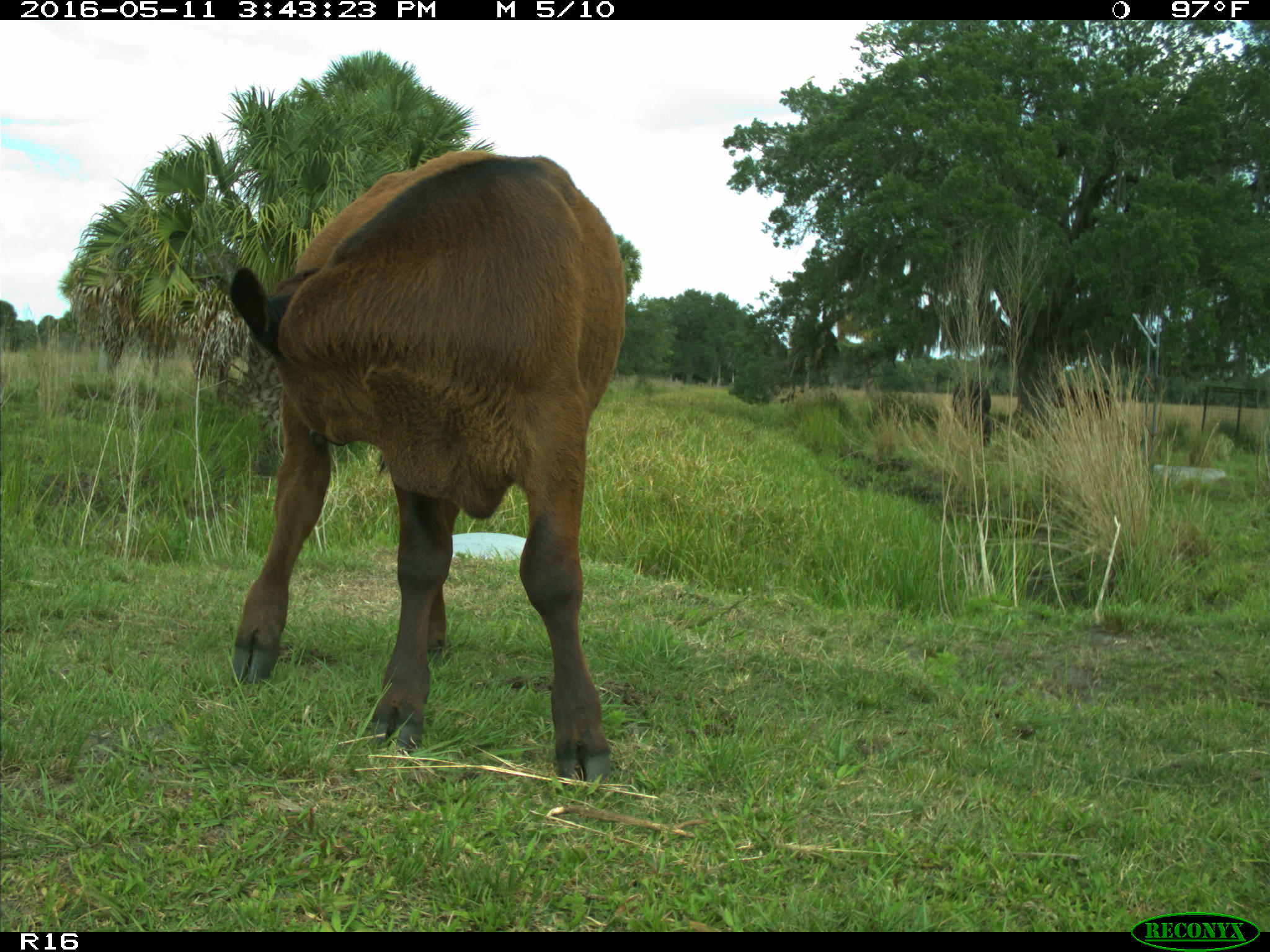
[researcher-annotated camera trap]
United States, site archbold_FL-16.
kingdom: Animalia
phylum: Chordata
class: Mammalia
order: Artiodactyla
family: Bovidae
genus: Bos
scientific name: Bos taurus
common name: domestic cow